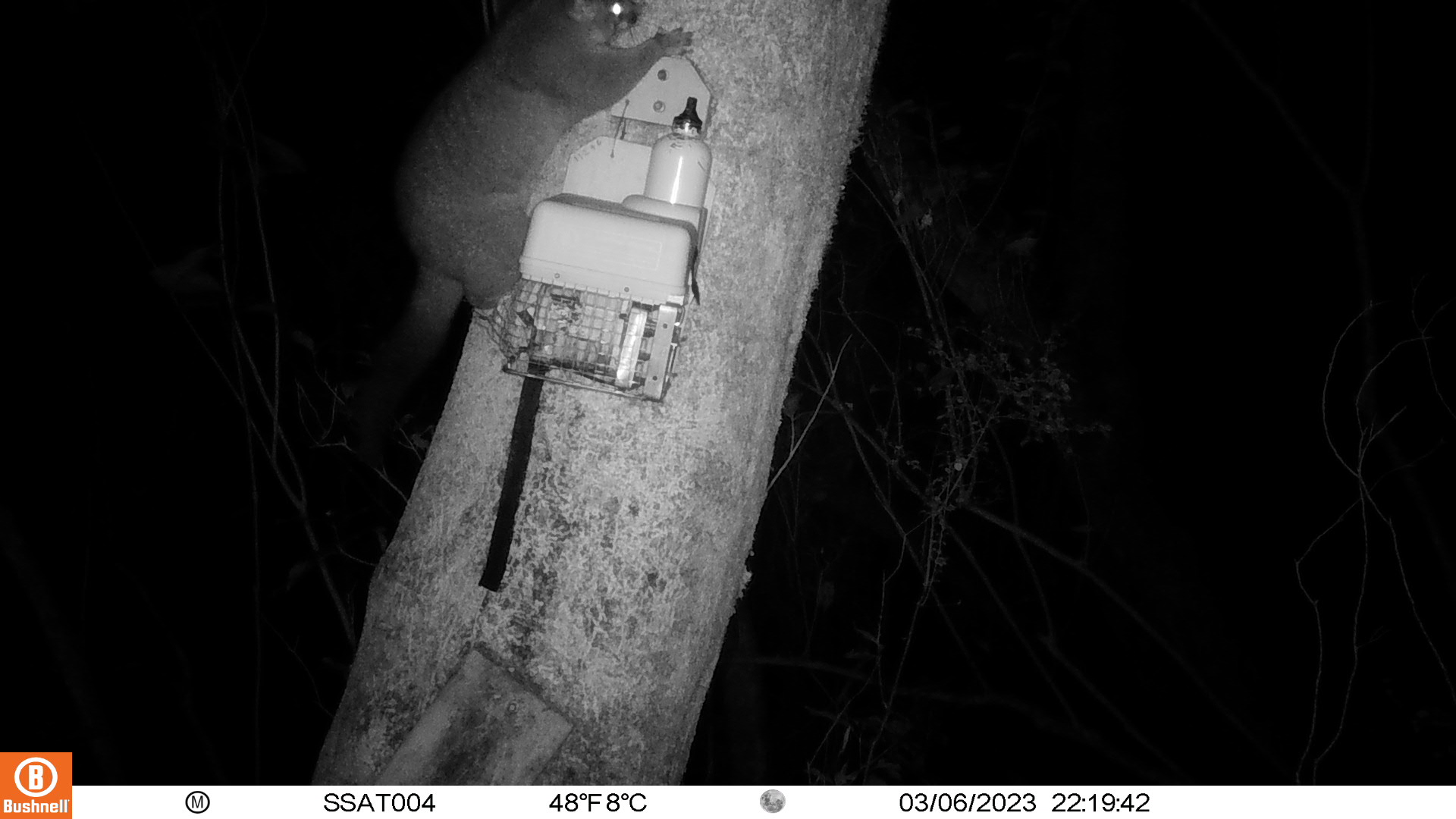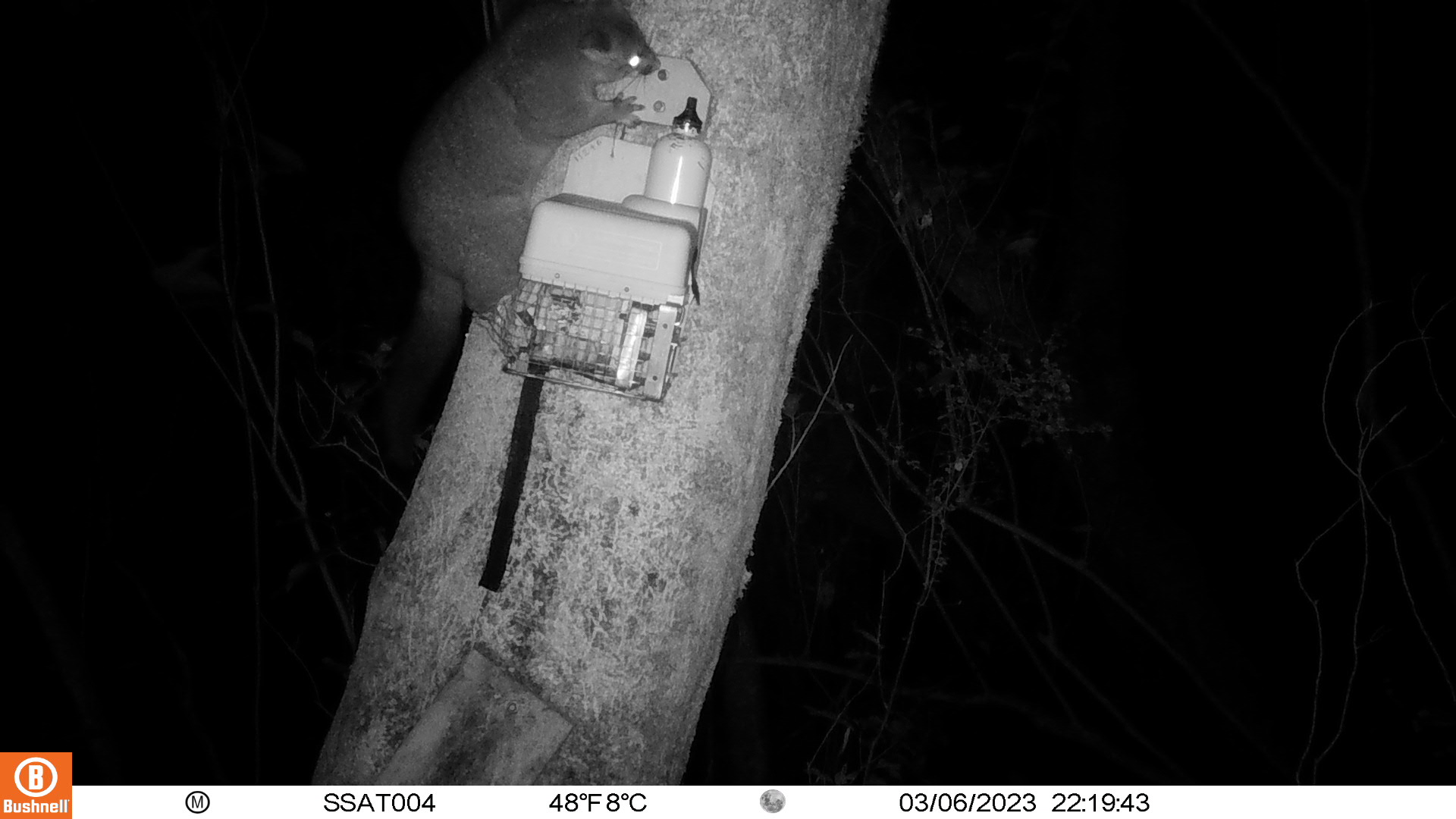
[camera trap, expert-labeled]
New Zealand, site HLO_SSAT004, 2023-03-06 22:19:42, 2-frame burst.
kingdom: Animalia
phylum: Chordata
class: Mammalia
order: Diprotodontia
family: Phalangeridae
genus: Trichosurus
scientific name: Trichosurus vulpecula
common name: common brushtail possum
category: possum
Possum (common brushtail possum) (Trichosurus vulpecula).